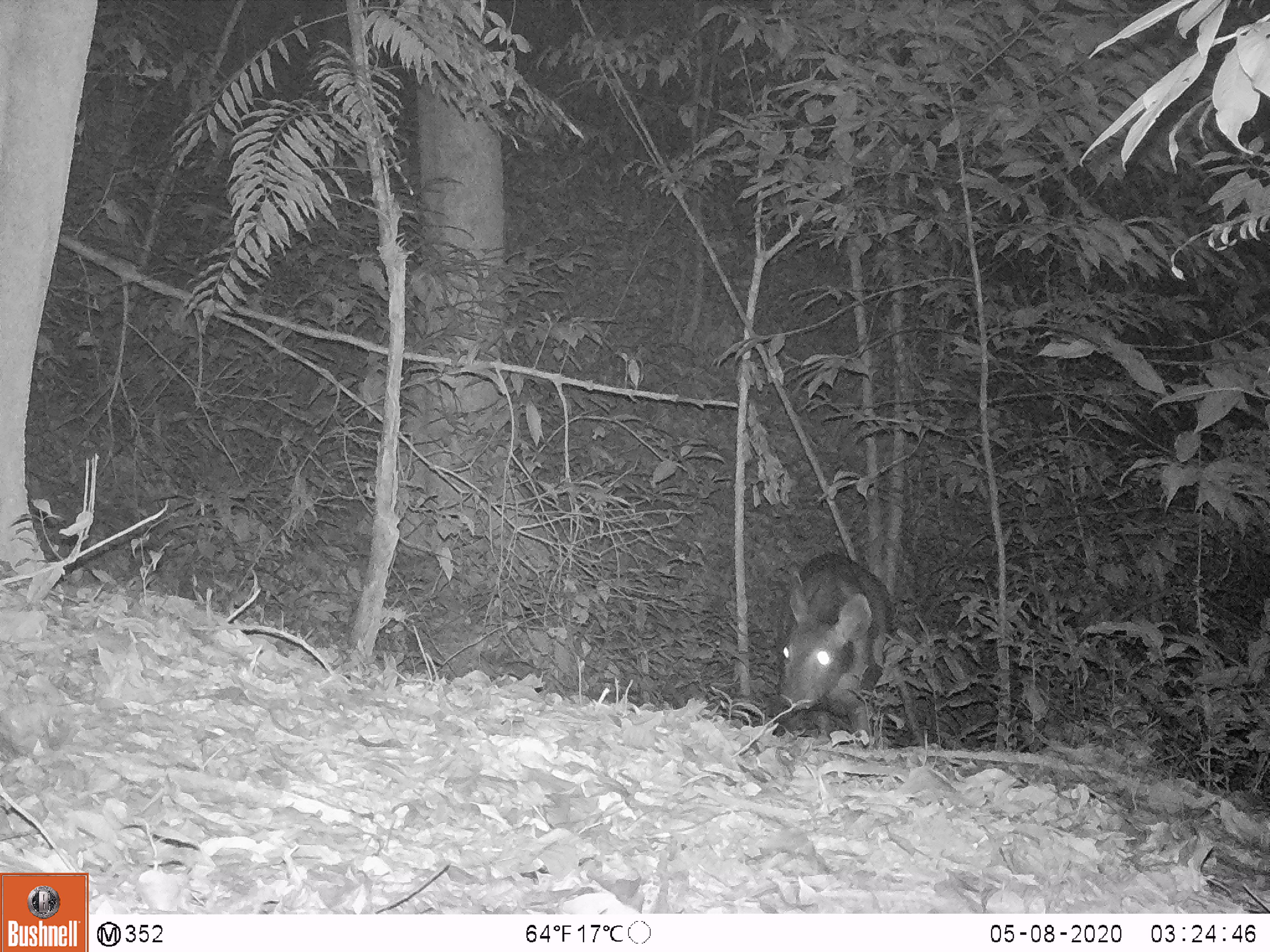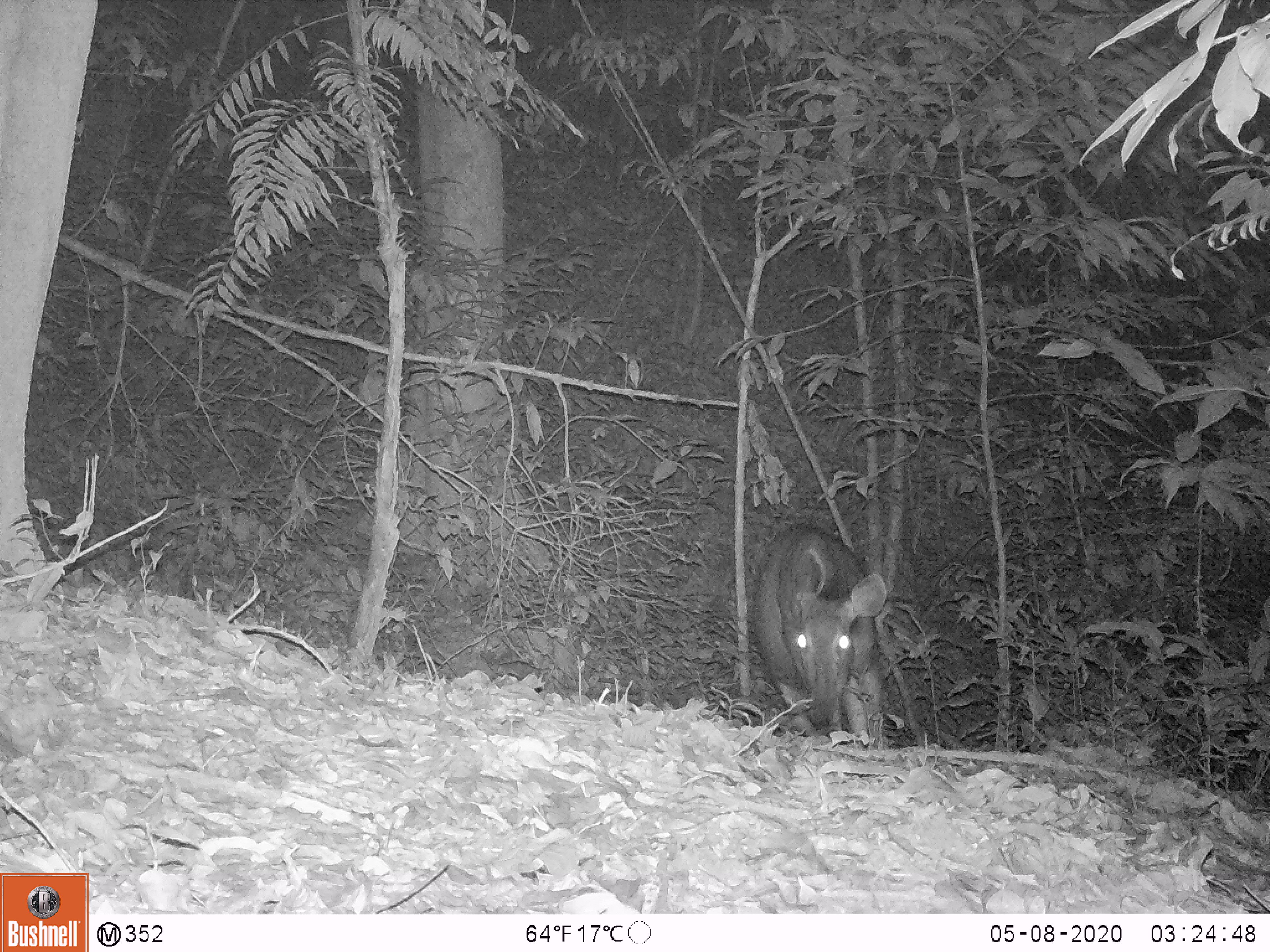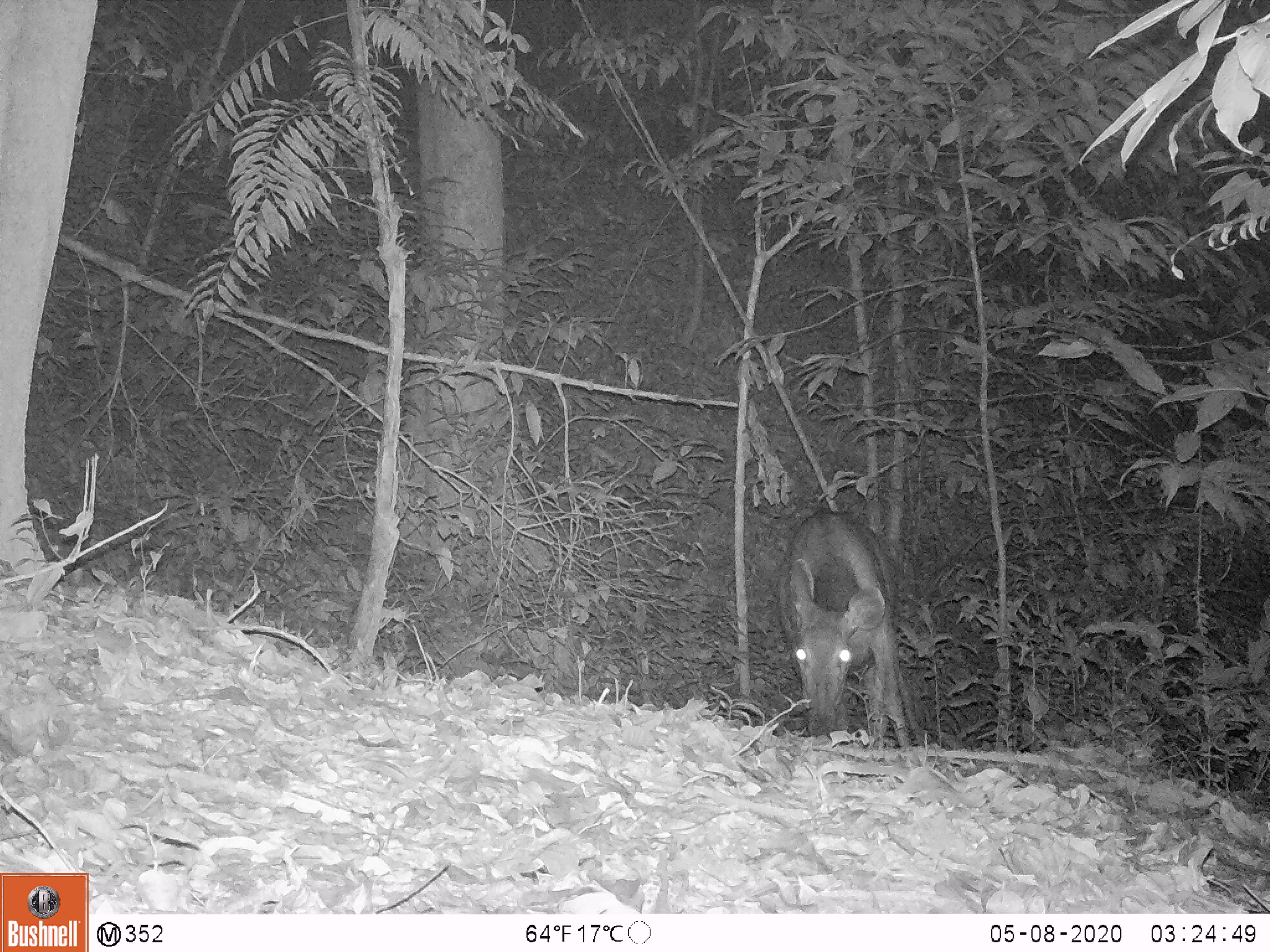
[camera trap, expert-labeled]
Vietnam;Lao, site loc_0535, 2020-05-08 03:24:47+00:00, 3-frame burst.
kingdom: Animalia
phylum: Chordata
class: Mammalia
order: Artiodactyla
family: Cervidae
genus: Rusa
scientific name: Rusa unicolor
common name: sambar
Sambar (Rusa unicolor). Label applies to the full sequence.